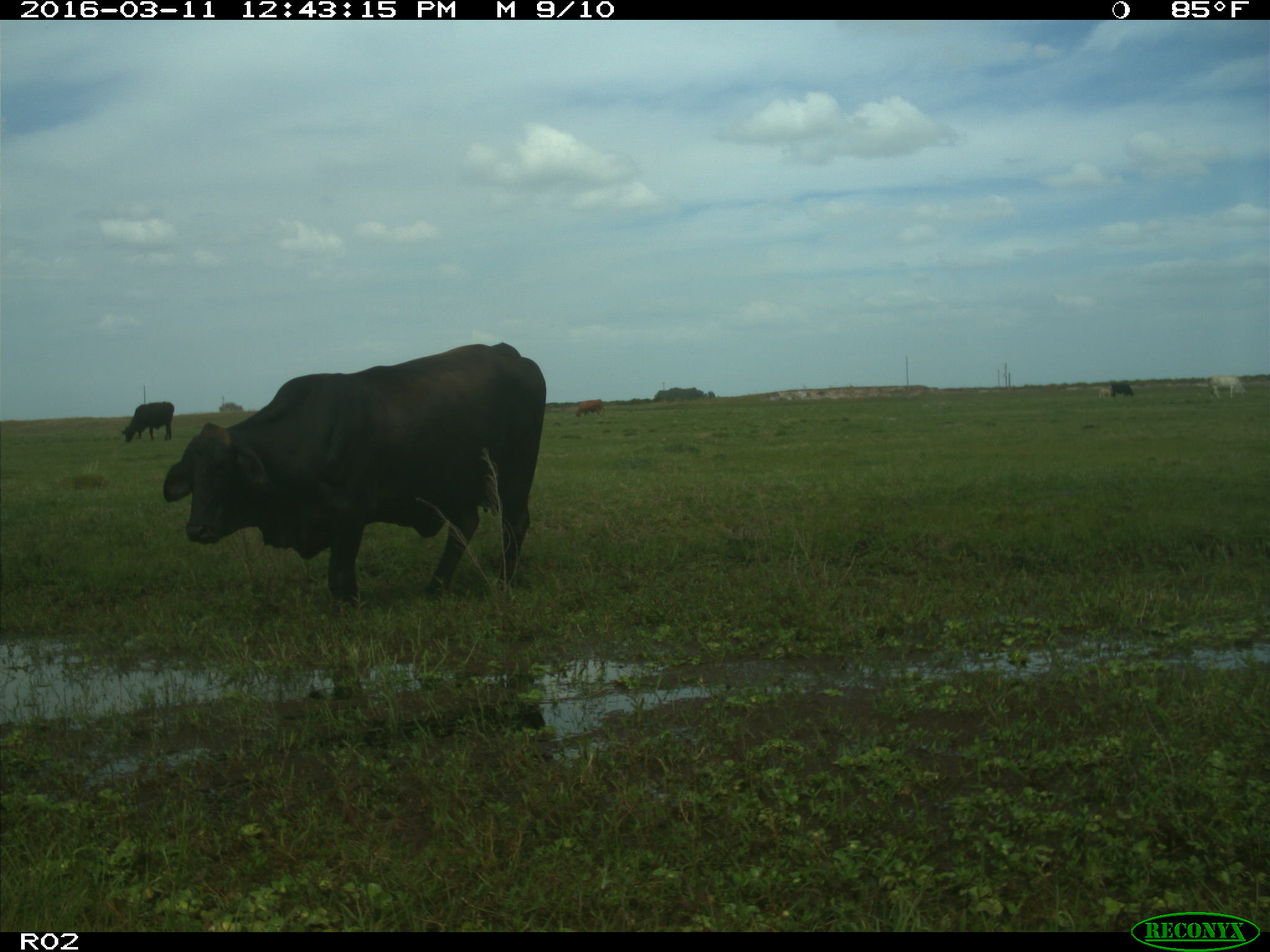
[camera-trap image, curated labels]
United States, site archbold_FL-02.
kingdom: Animalia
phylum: Chordata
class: Mammalia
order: Artiodactyla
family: Bovidae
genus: Bos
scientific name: Bos taurus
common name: domestic cow